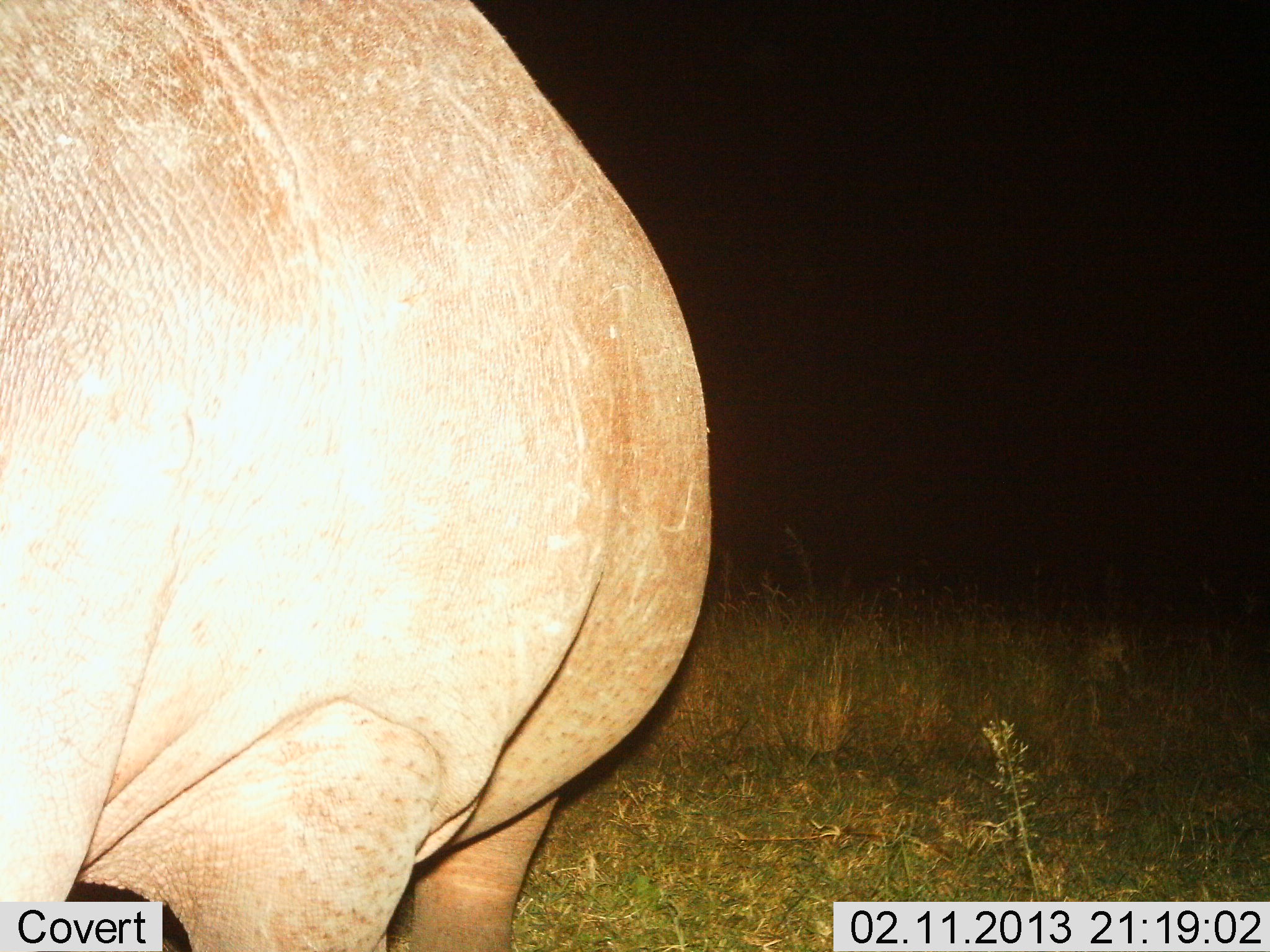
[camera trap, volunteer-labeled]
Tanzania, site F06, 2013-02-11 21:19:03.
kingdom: Animalia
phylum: Chordata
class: Mammalia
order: Artiodactyla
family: Hippopotamidae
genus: Hippopotamus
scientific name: Hippopotamus amphibius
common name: hippopotamus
Hippopotamus (Hippopotamus amphibius), count 1. Behavior (volunteer vote fractions): standing 87%, resting 0%, moving 13%, interacting 0%. Young present (vote fraction): 0%. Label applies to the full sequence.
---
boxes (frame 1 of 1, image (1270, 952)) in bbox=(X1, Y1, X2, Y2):
animal: bbox=(1, 1, 714, 952)